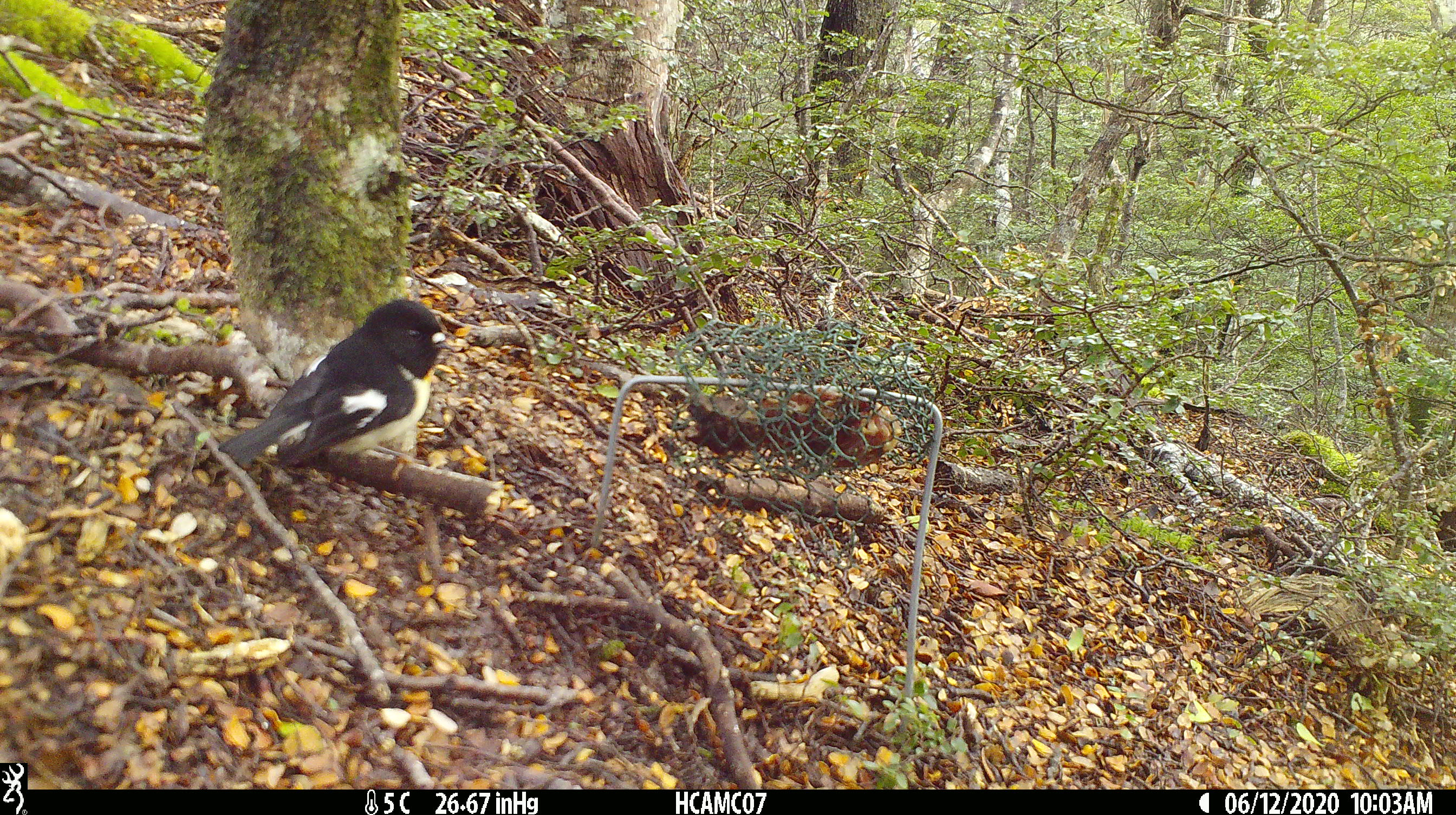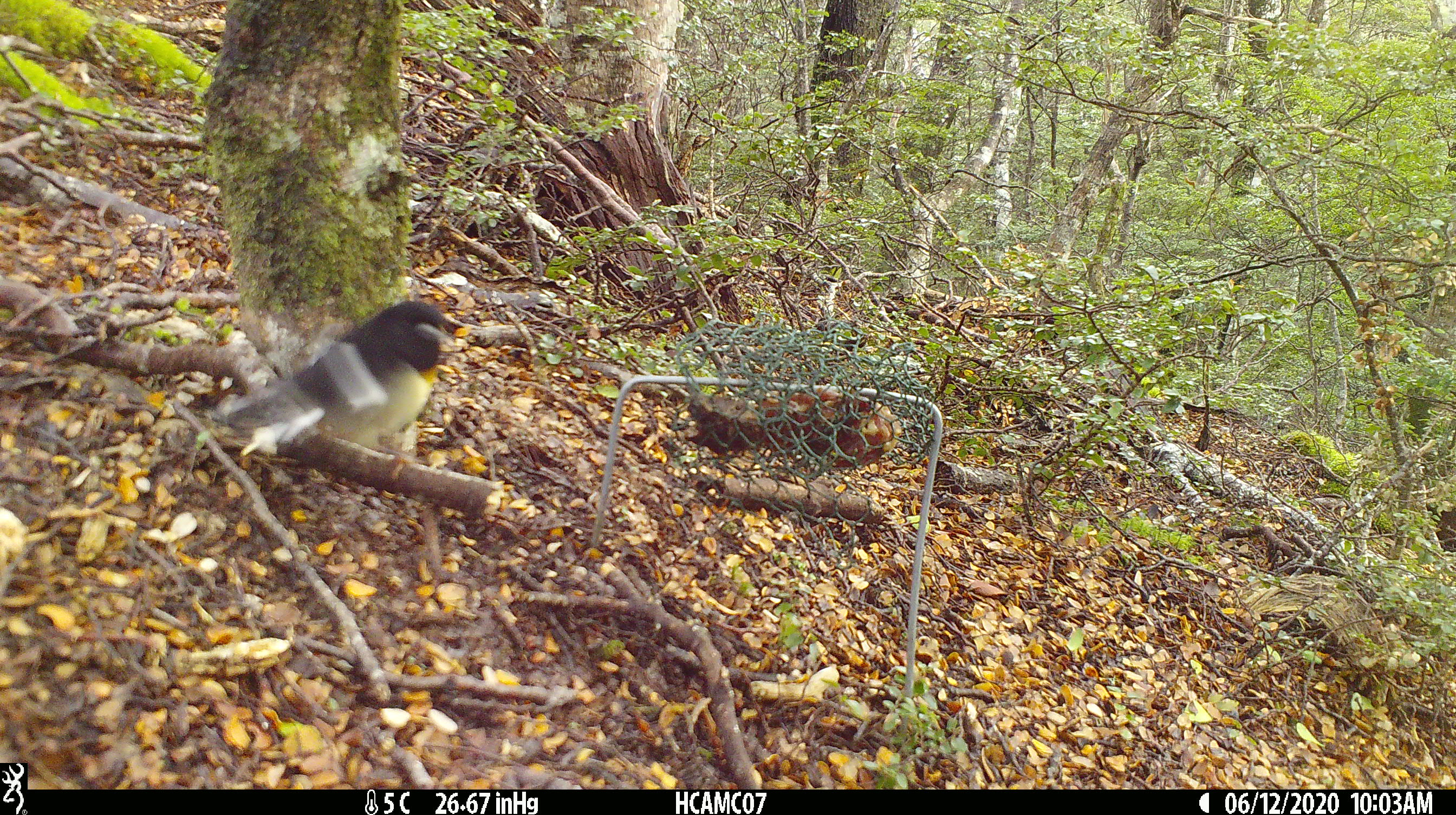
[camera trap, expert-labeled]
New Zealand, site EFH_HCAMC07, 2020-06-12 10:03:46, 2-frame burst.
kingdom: Animalia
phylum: Chordata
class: Aves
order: Passeriformes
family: Petroicidae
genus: Petroica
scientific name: Petroica macrocephala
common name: tomtit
Tomtit (Petroica macrocephala).